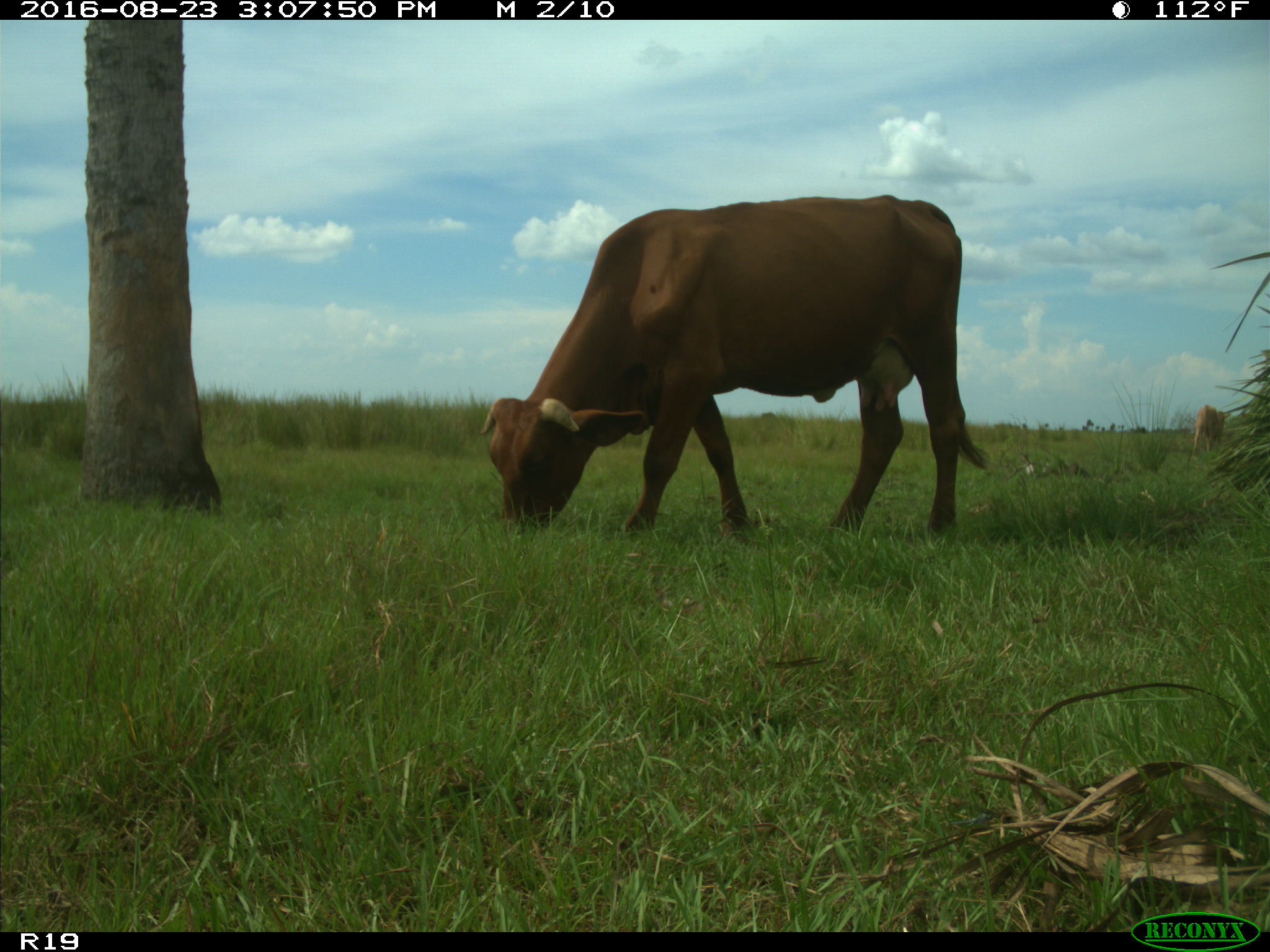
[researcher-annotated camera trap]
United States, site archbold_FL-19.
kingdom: Animalia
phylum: Chordata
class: Mammalia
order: Artiodactyla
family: Bovidae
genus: Bos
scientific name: Bos taurus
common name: domestic cow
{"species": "Bos taurus (domestic cow)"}